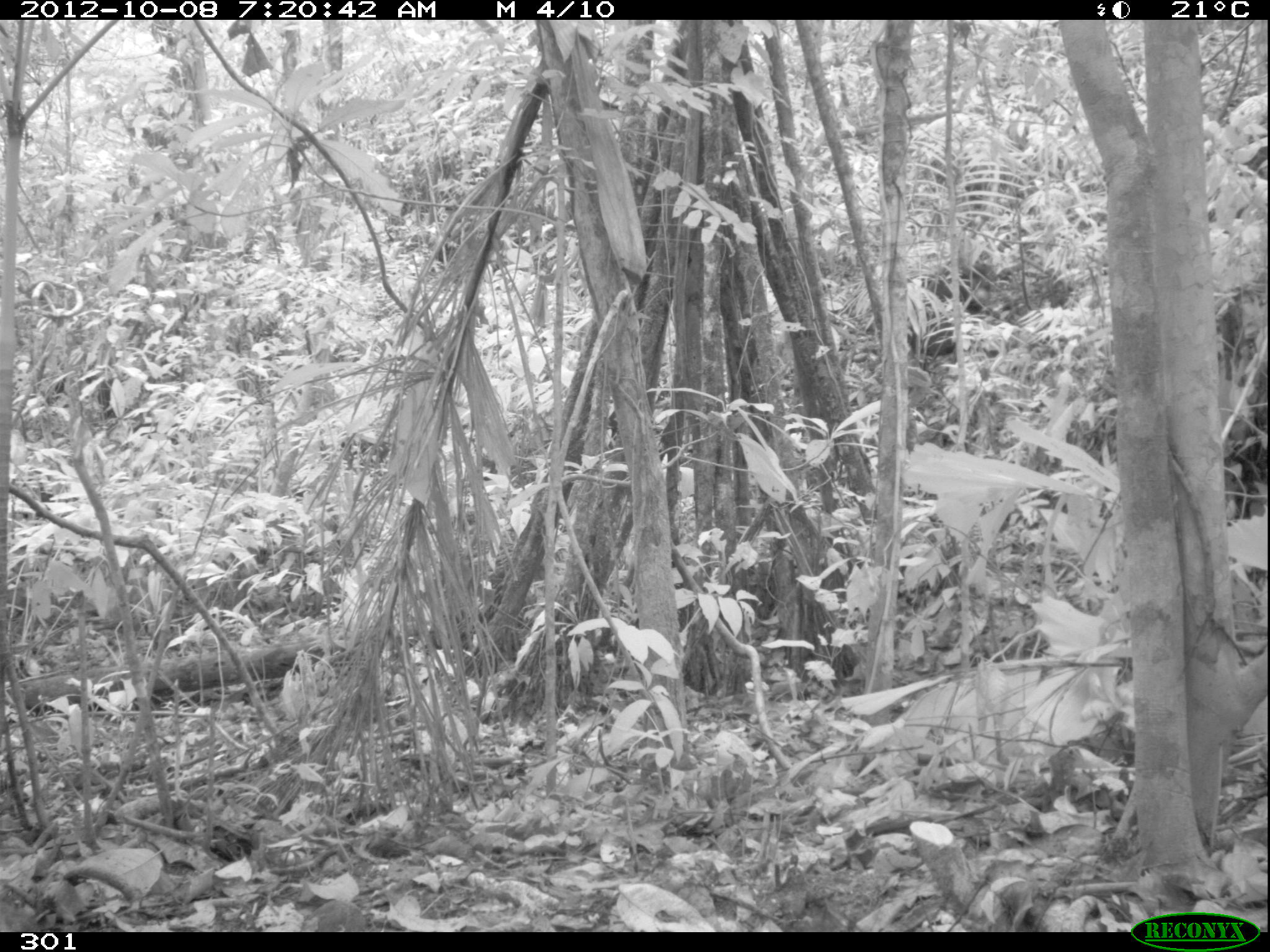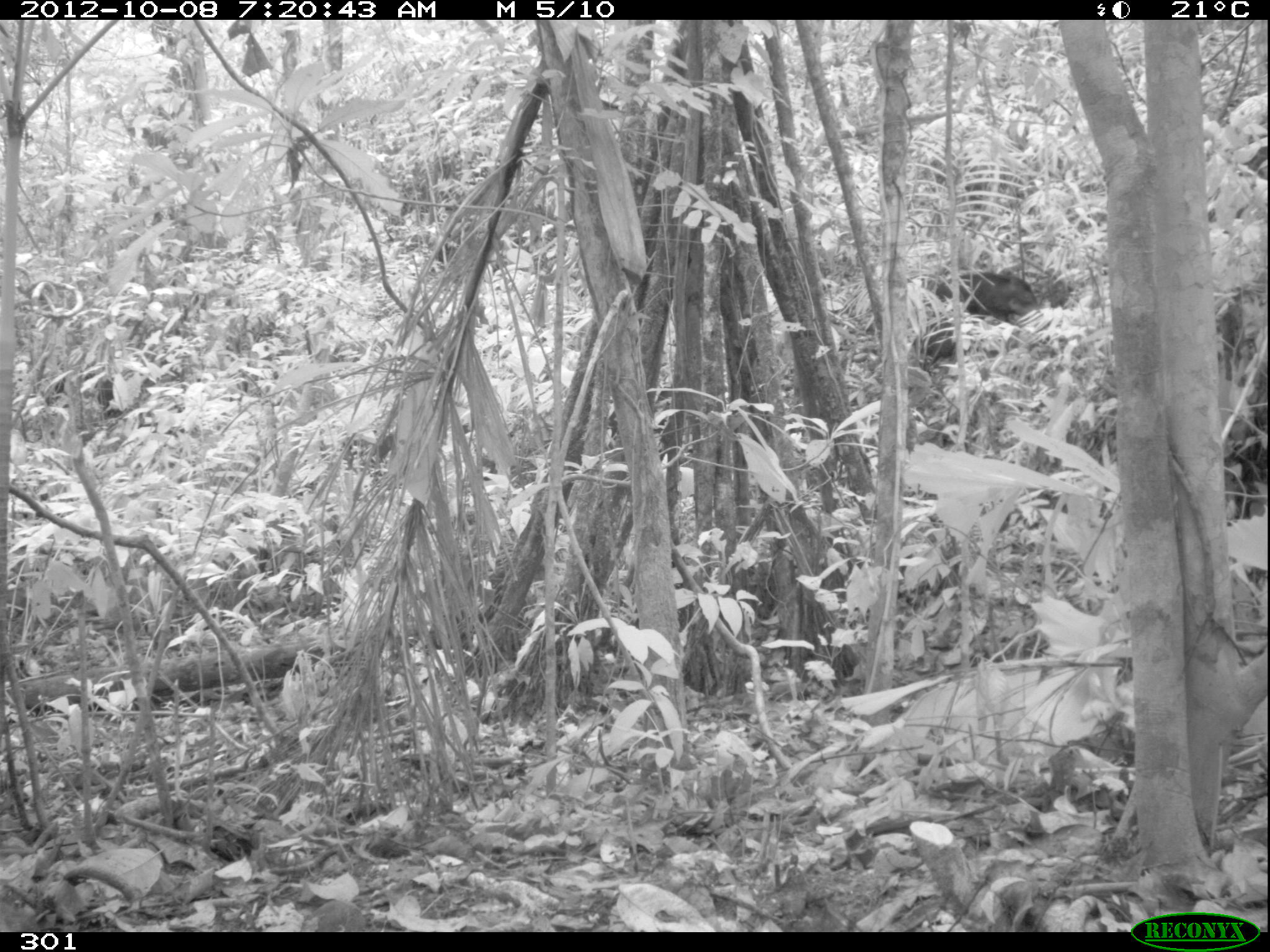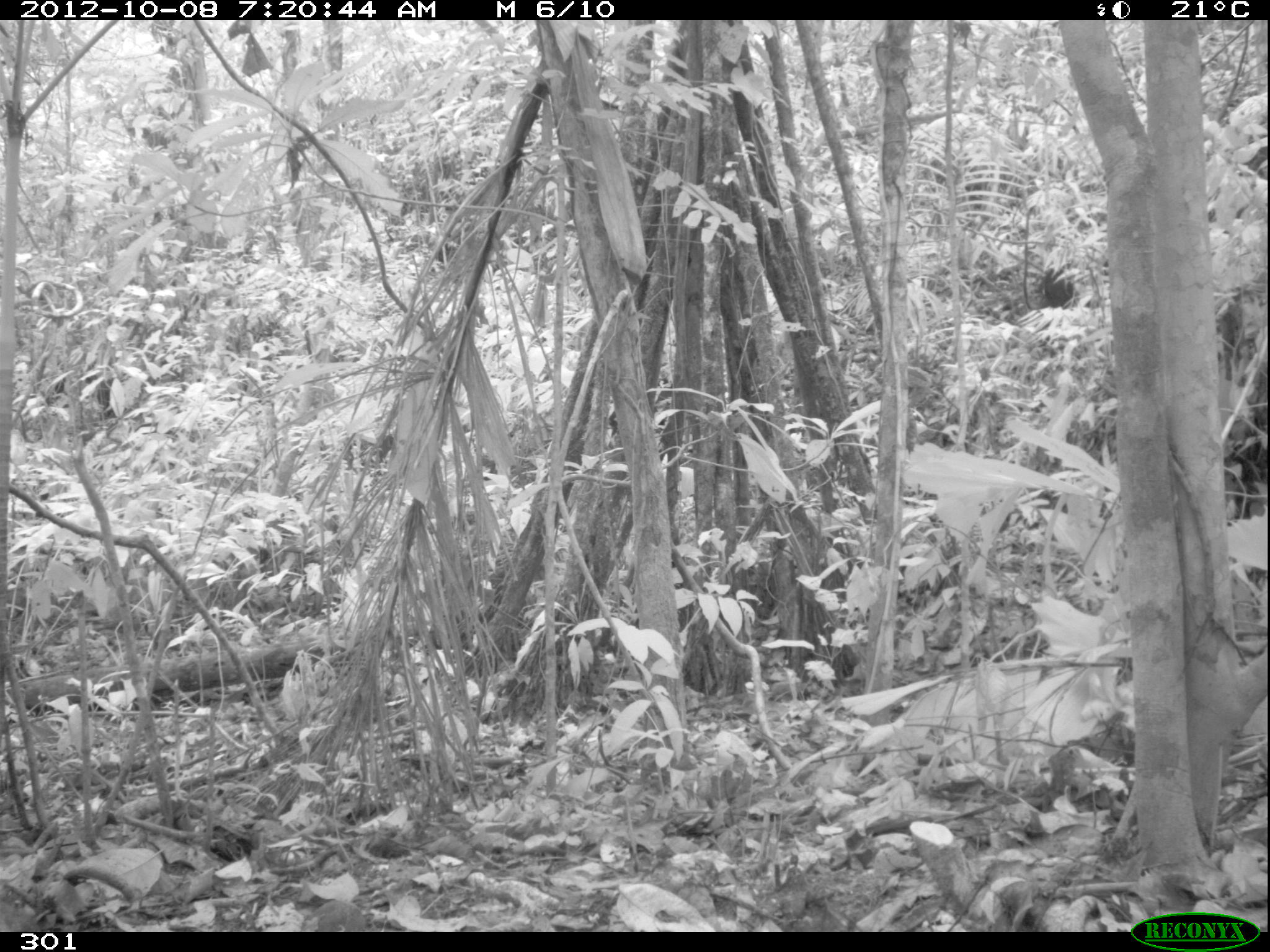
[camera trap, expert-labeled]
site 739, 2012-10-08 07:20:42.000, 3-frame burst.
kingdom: Animalia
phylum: Chordata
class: Mammalia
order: Artiodactyla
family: Tayassuidae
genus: Tayassu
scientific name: Tayassu pecari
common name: white-lipped peccary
Tayassu pecari (white-lipped peccary).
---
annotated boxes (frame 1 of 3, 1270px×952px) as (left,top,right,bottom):
tayassu pecari: (903,262,985,358)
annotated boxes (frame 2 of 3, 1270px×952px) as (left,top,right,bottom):
tayassu pecari: (919,269,1041,326); (903,321,962,358)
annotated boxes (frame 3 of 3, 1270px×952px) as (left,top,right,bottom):
tayassu pecari: (1037,255,1110,310)